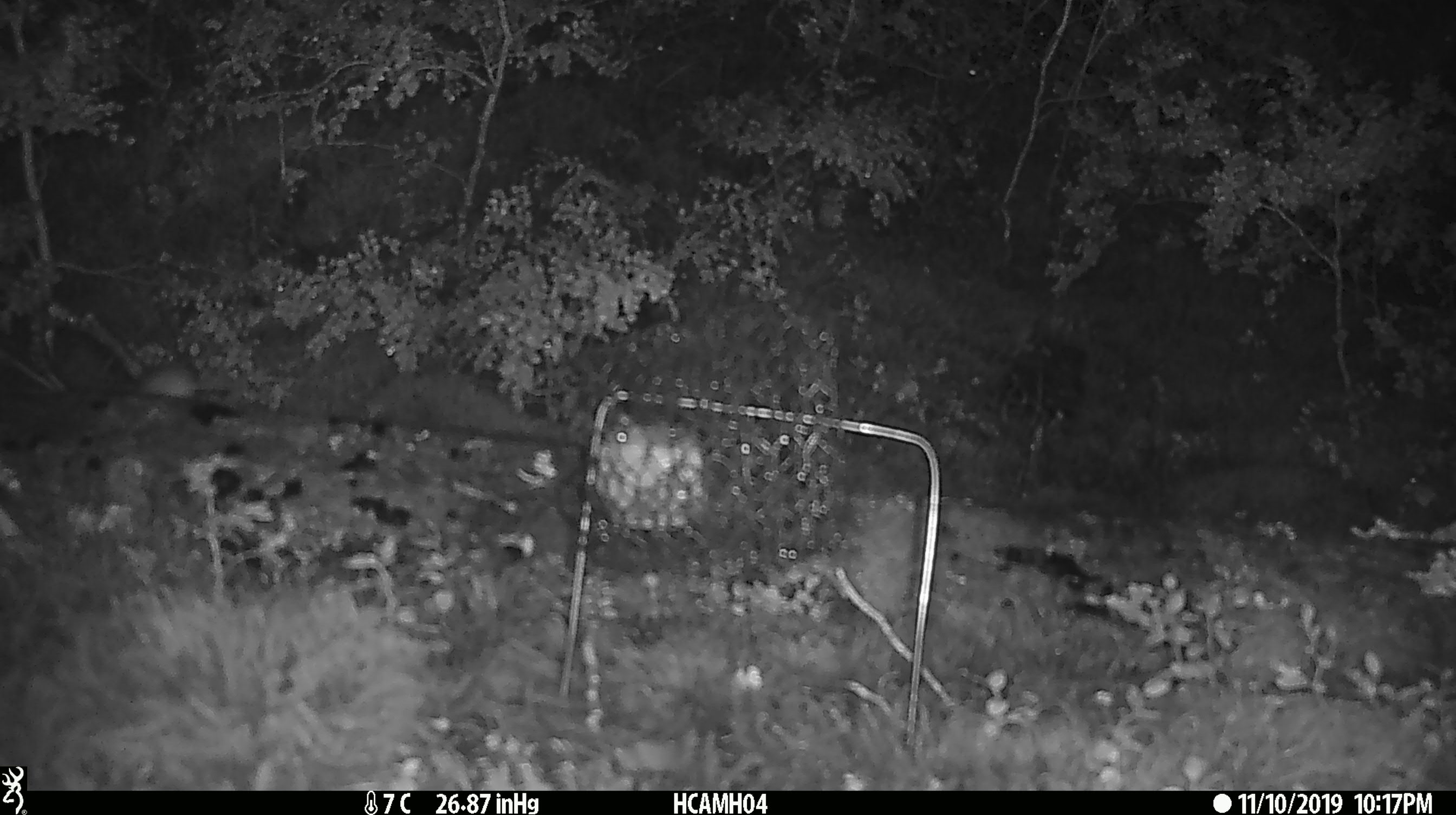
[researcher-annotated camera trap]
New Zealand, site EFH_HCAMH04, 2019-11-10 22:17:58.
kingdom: Animalia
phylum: Chordata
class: Mammalia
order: Rodentia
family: Muridae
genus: Mus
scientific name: Mus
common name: mouse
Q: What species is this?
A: Mouse (Mus).